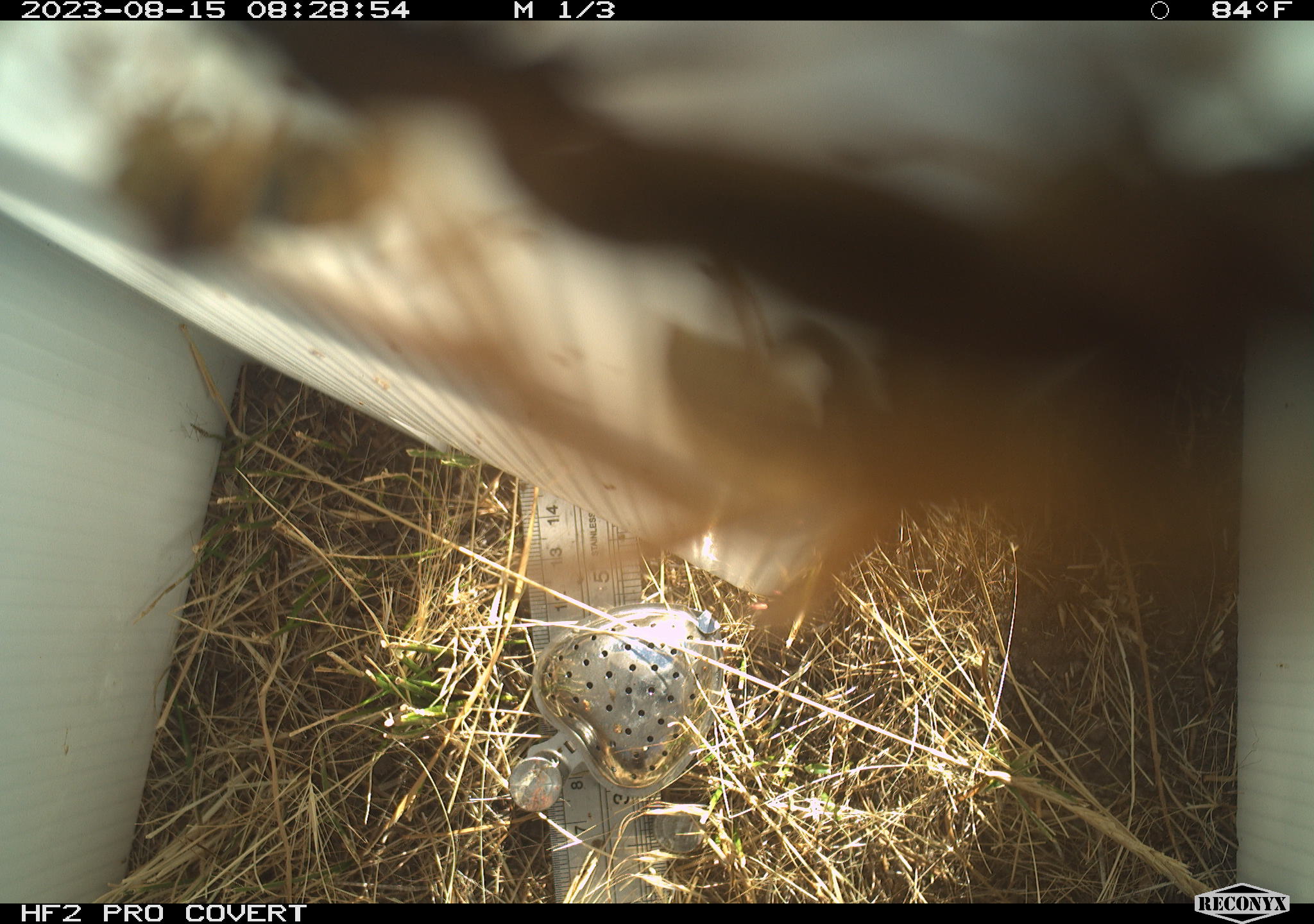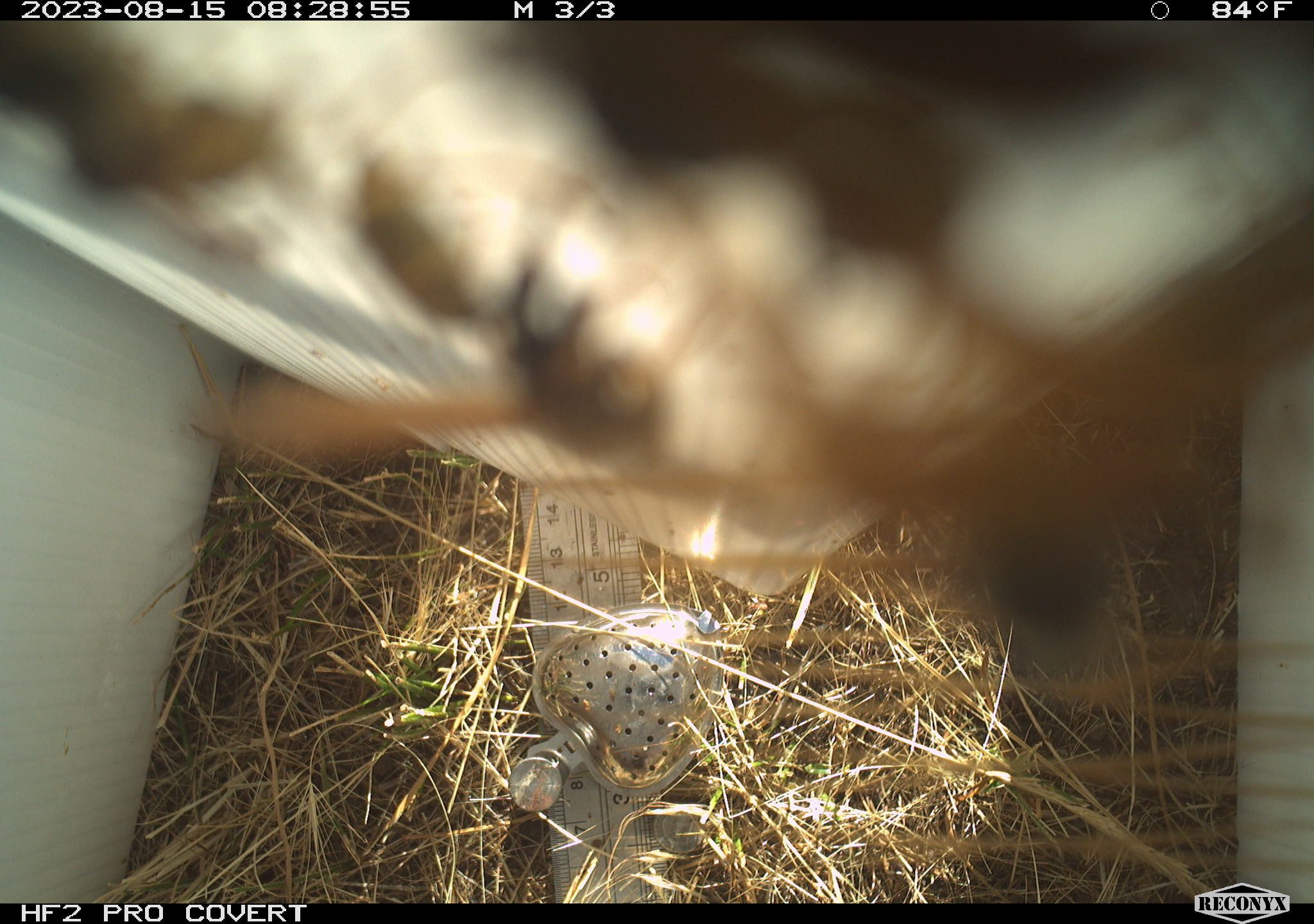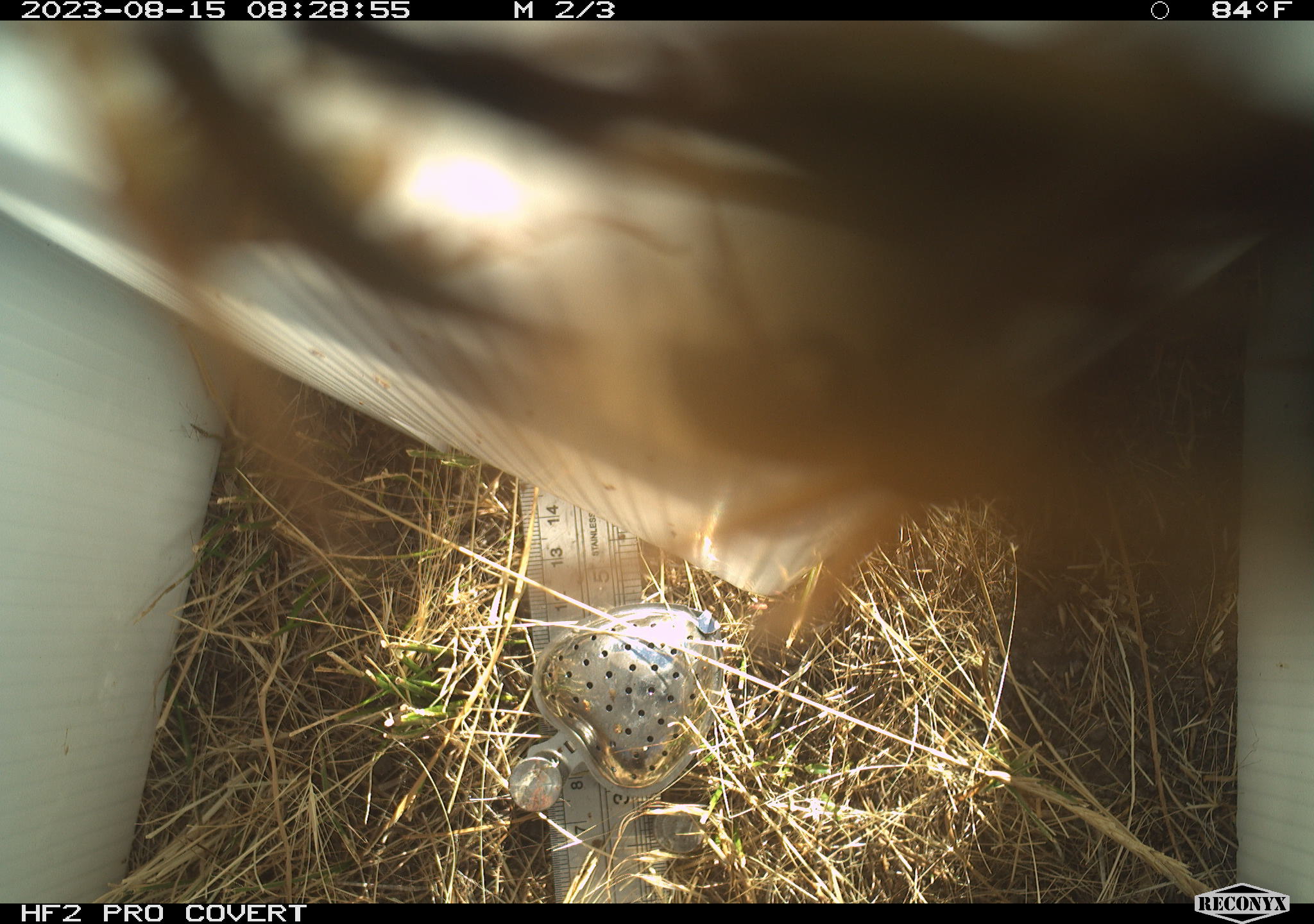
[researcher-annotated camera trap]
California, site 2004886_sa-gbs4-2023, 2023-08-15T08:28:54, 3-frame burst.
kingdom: Animalia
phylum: Arthropoda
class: Insecta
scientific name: Insecta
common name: insect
Insect (Insecta).